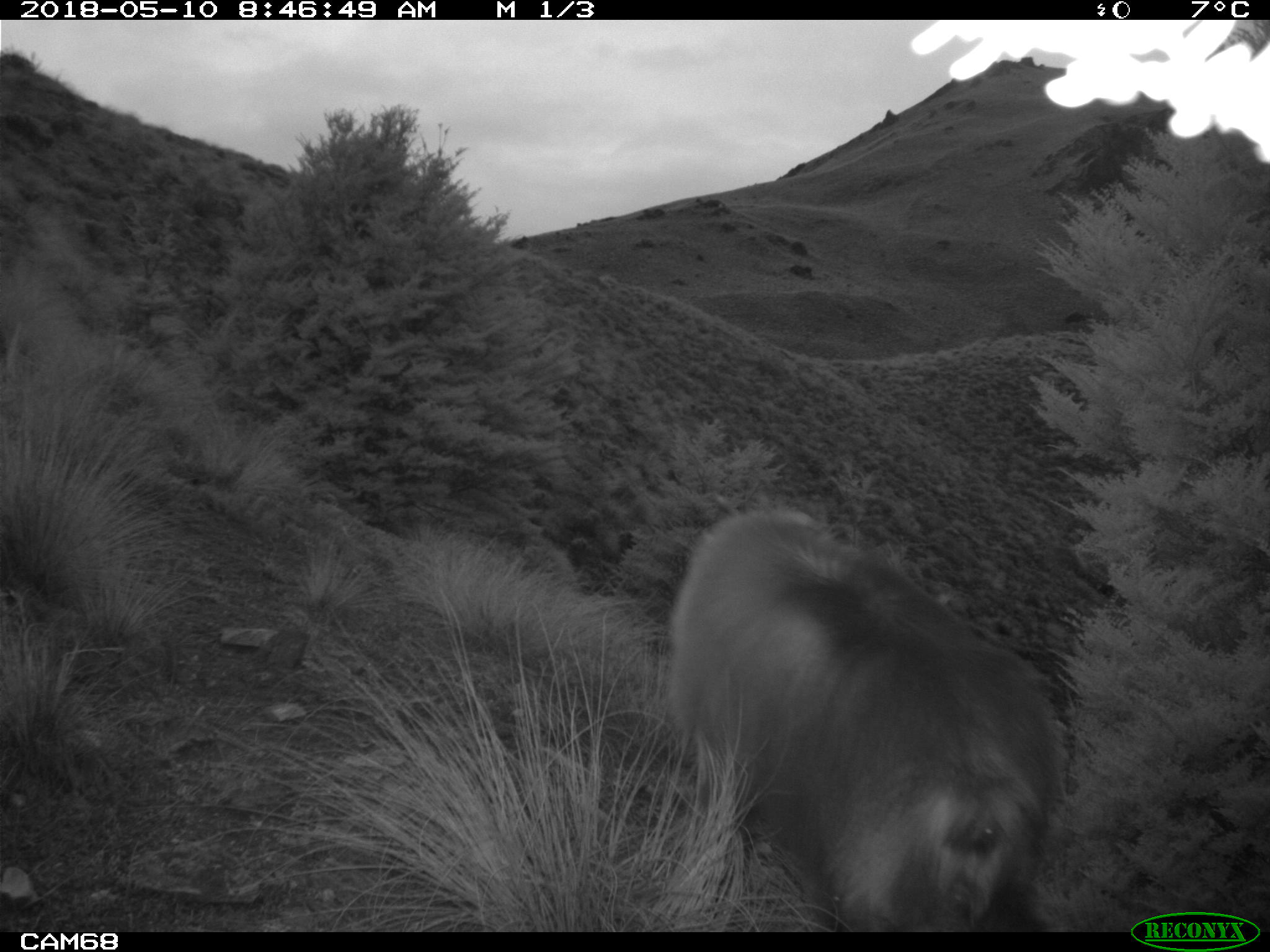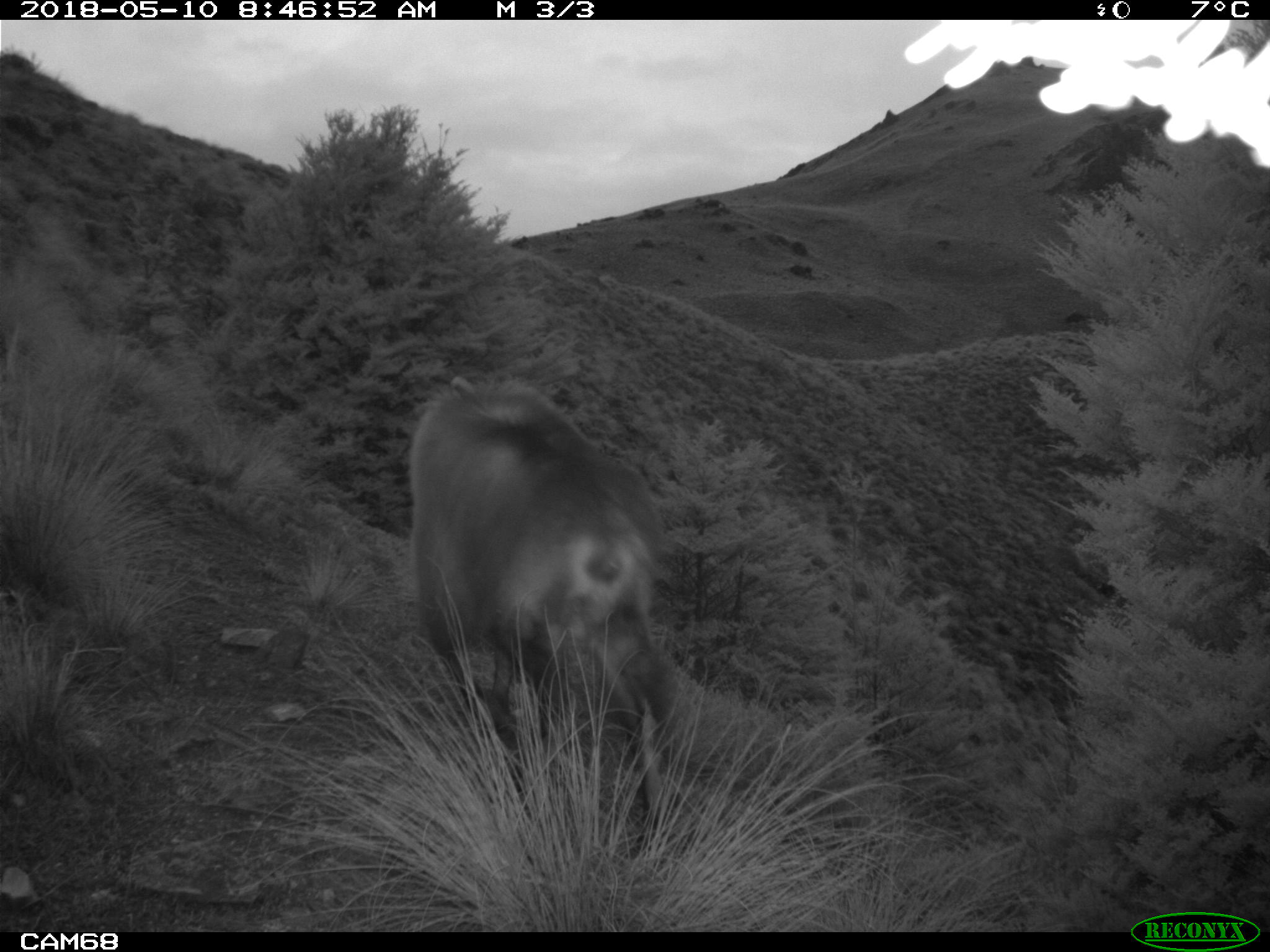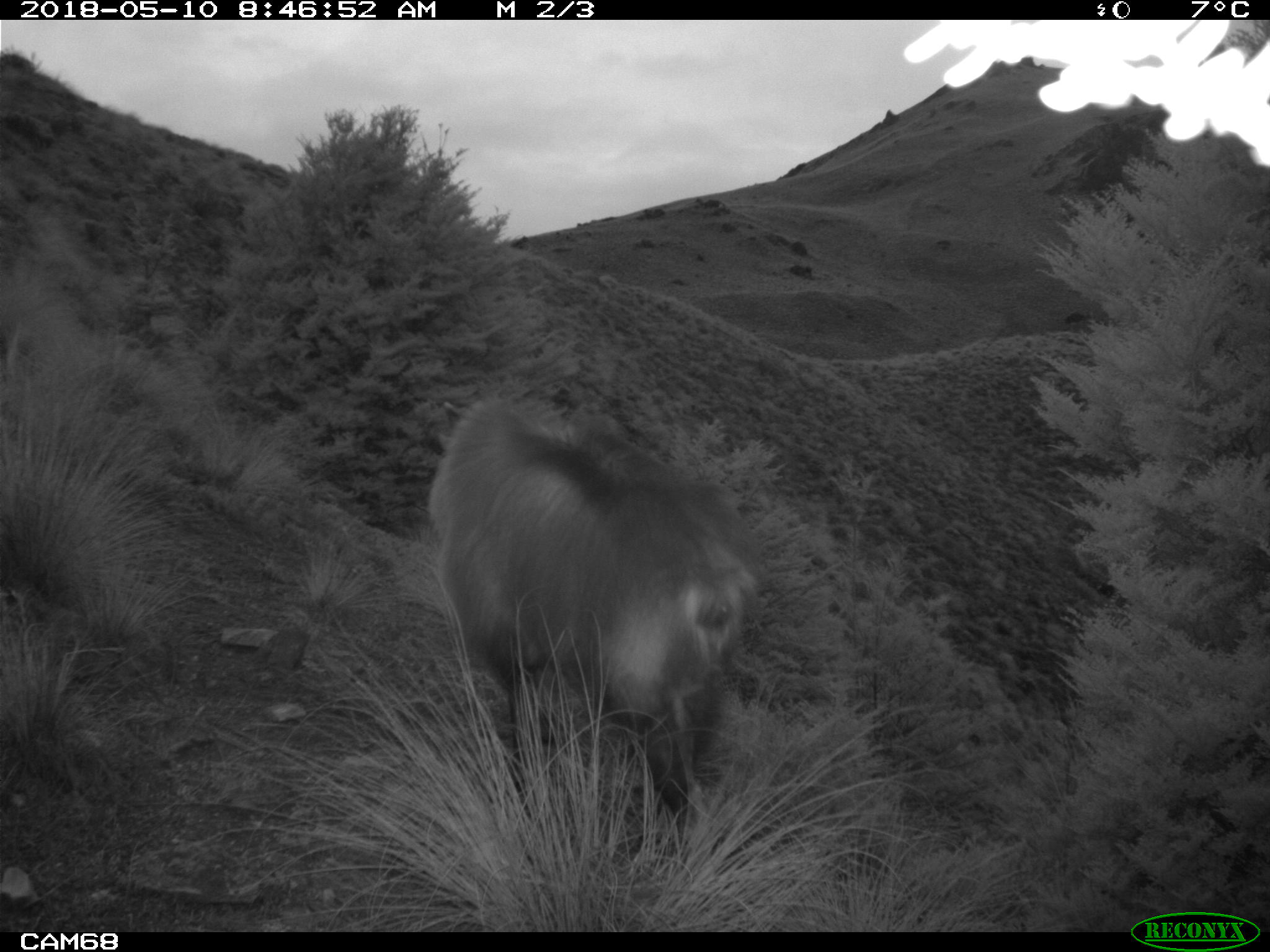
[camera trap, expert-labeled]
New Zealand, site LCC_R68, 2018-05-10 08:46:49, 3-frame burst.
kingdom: Animalia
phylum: Chordata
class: Mammalia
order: Artiodactyla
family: Bovidae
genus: Nilgiritragus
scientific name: Nilgiritragus hylocrius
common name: tahr